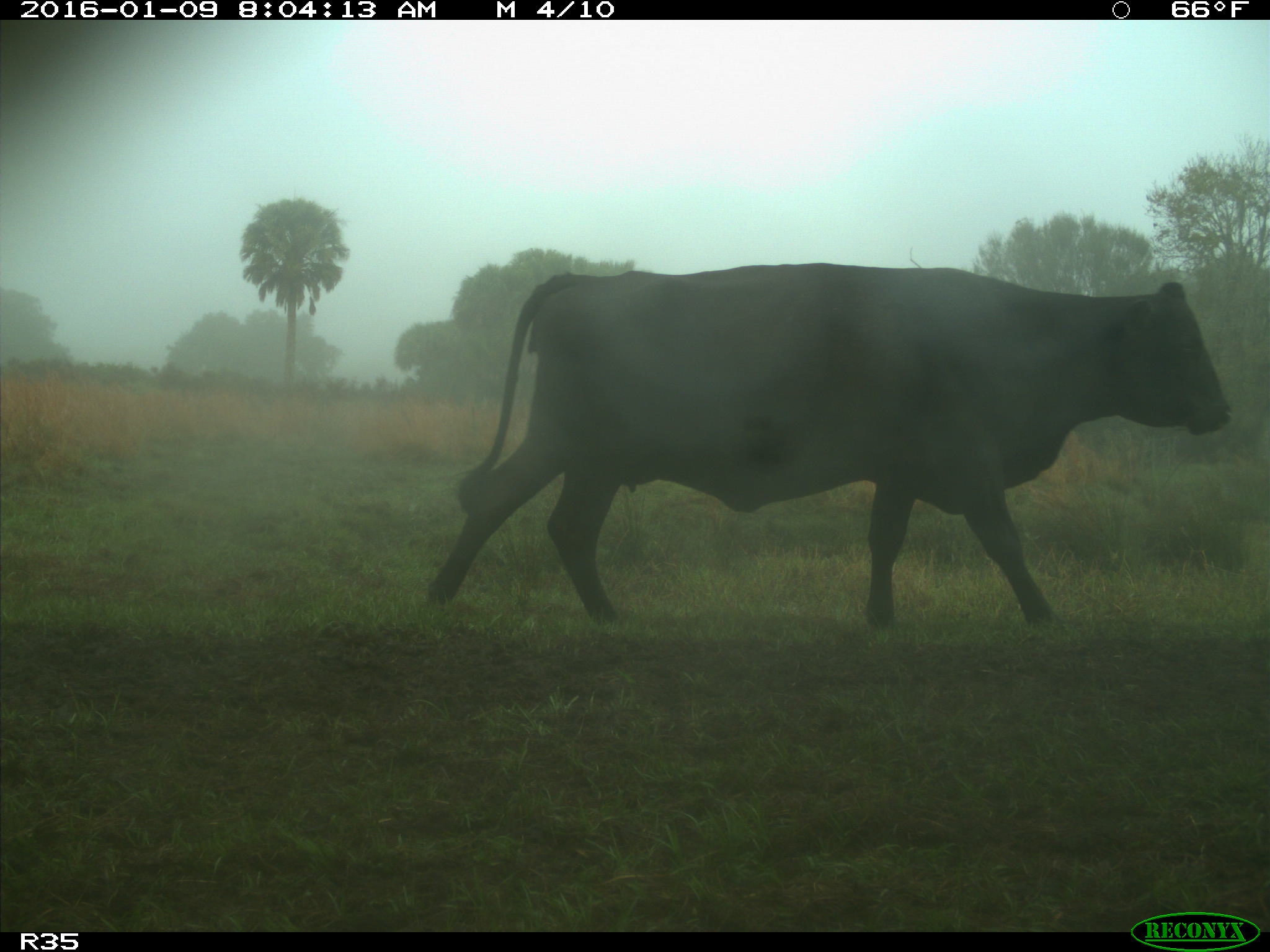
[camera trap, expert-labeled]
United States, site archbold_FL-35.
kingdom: Animalia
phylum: Chordata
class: Mammalia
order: Artiodactyla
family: Bovidae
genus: Bos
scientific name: Bos taurus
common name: domestic cow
Bos taurus (domestic cow).